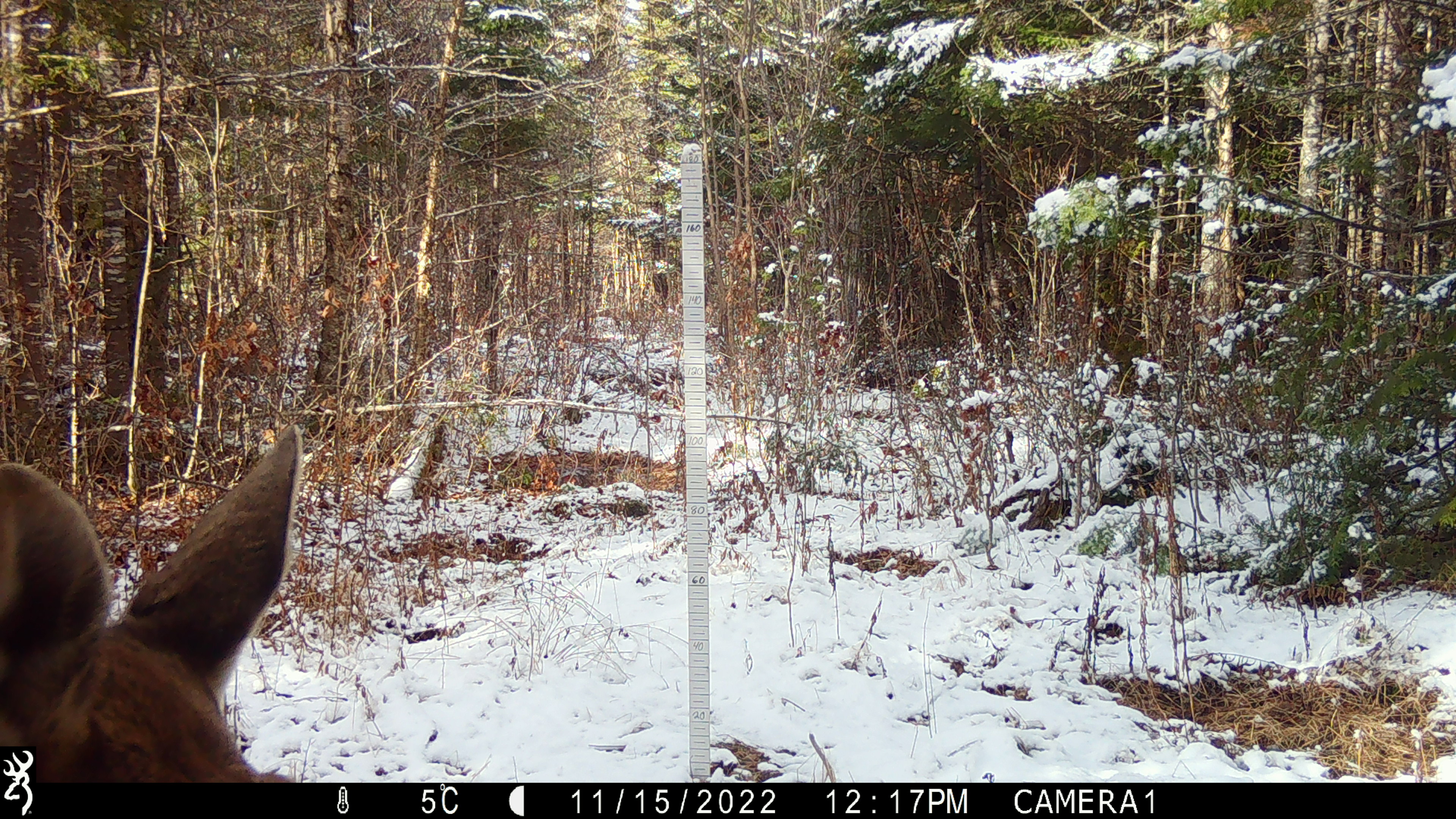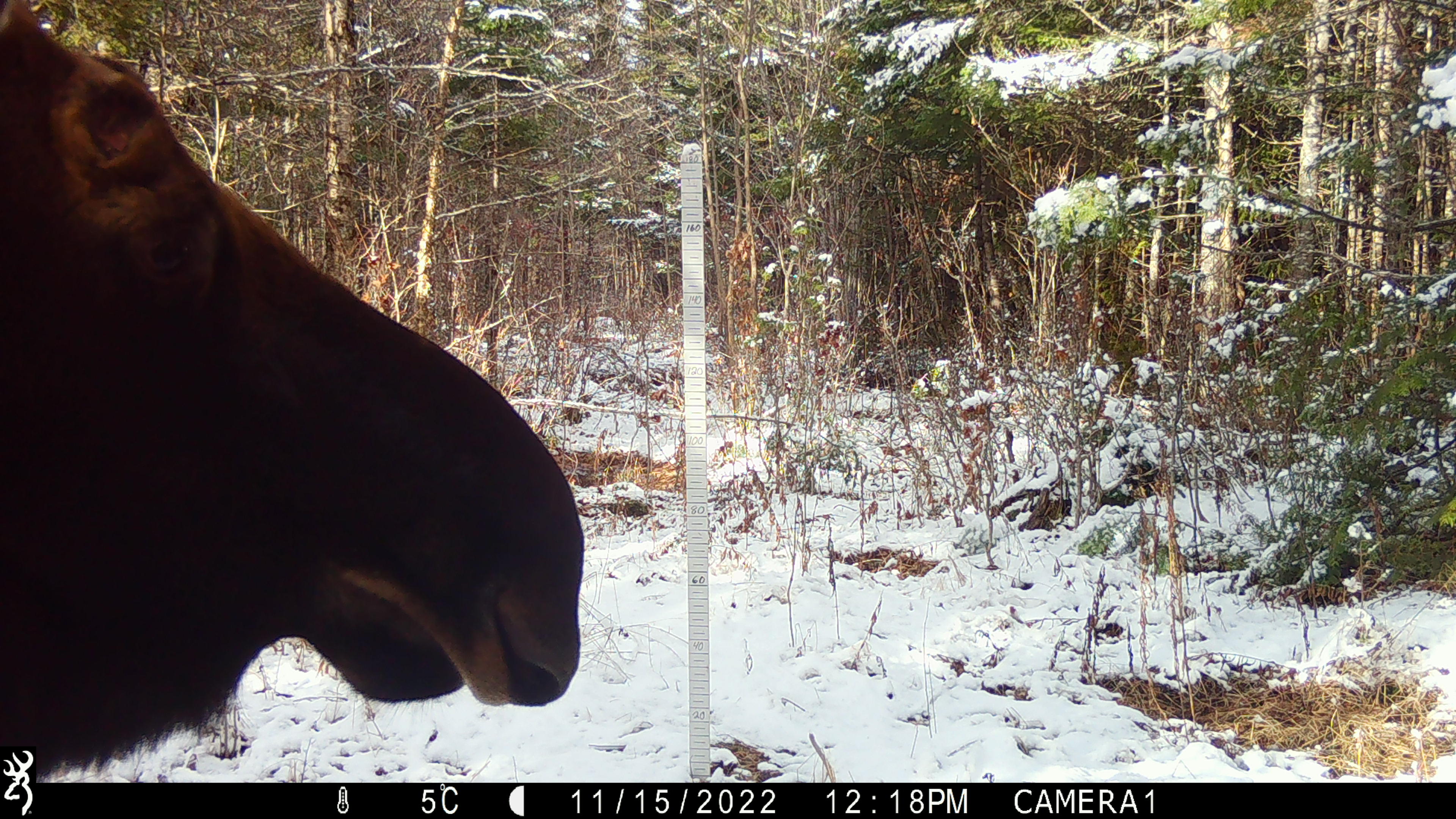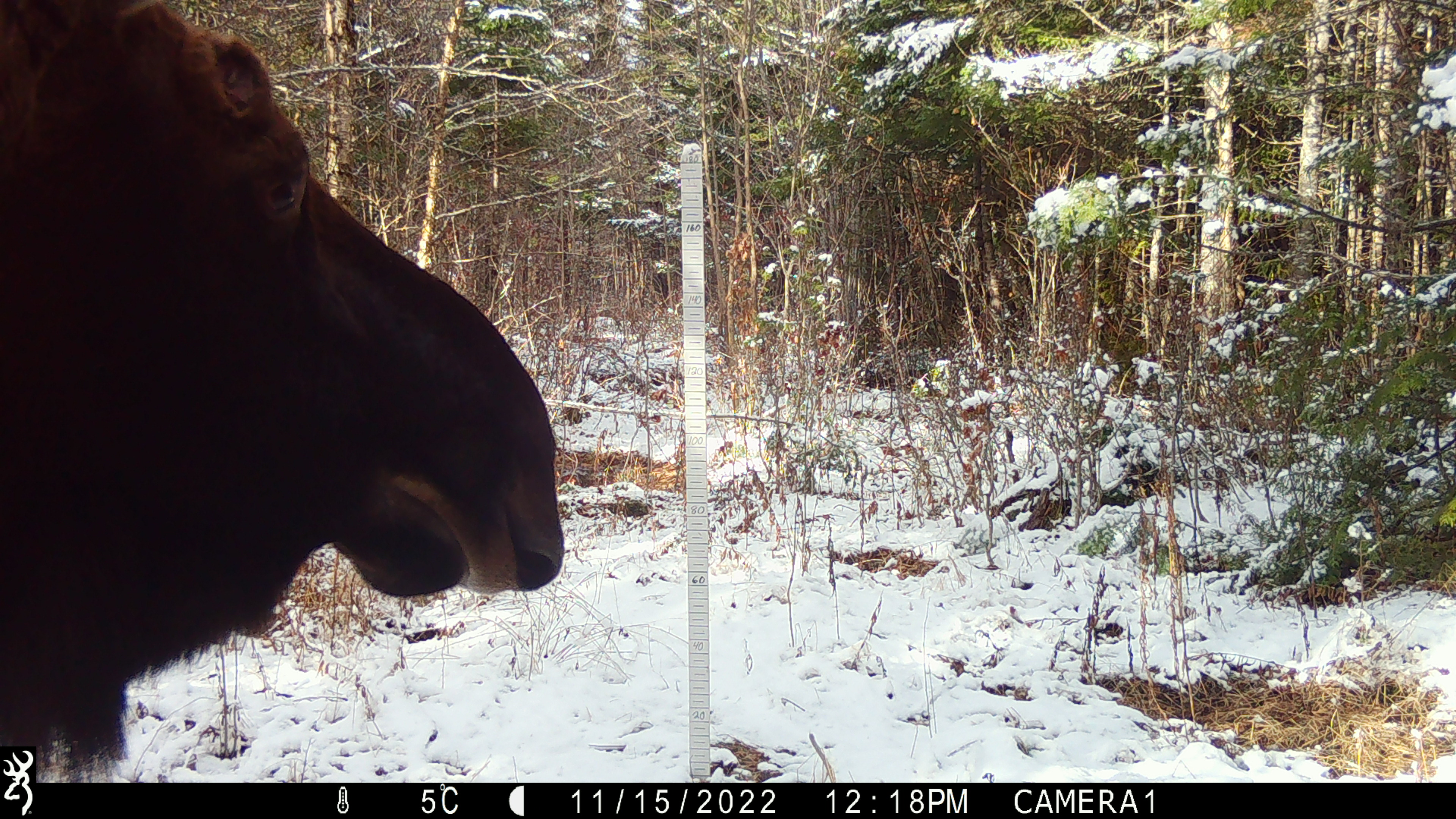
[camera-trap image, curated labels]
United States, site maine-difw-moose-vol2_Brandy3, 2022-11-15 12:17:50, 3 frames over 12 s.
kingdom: Animalia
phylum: Chordata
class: Mammalia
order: Artiodactyla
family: Cervidae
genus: Alces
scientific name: Alces alces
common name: moose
Moose (Alces alces).